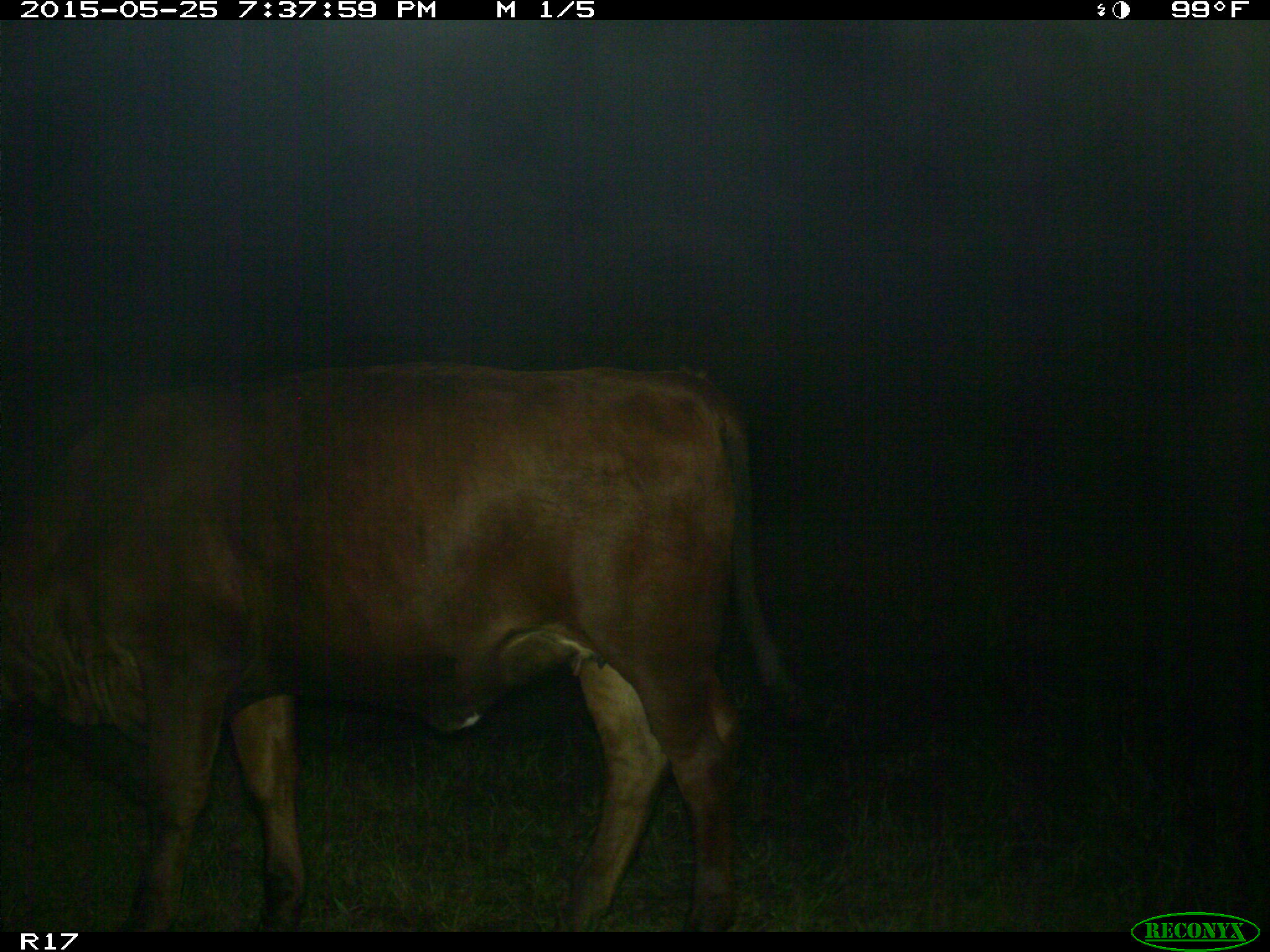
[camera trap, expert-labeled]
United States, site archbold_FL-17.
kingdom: Animalia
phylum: Chordata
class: Mammalia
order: Artiodactyla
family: Bovidae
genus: Bos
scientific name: Bos taurus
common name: domestic cow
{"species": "Bos taurus (domestic cow)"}